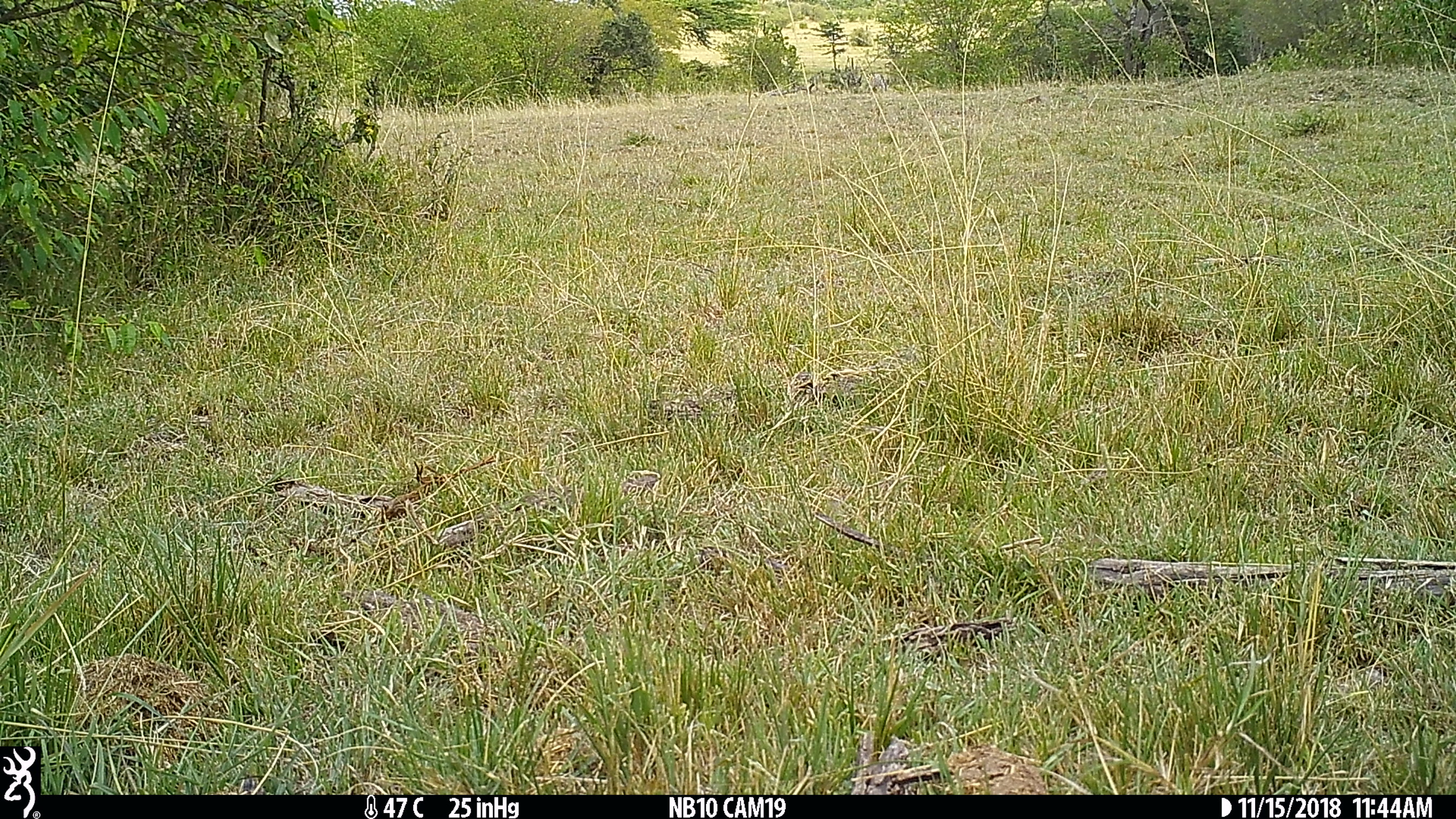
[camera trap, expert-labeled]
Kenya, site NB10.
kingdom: Animalia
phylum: Chordata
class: Mammalia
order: Perissodactyla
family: Equidae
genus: Equus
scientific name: Equus quagga burchellii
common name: burchell's zebra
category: zebra